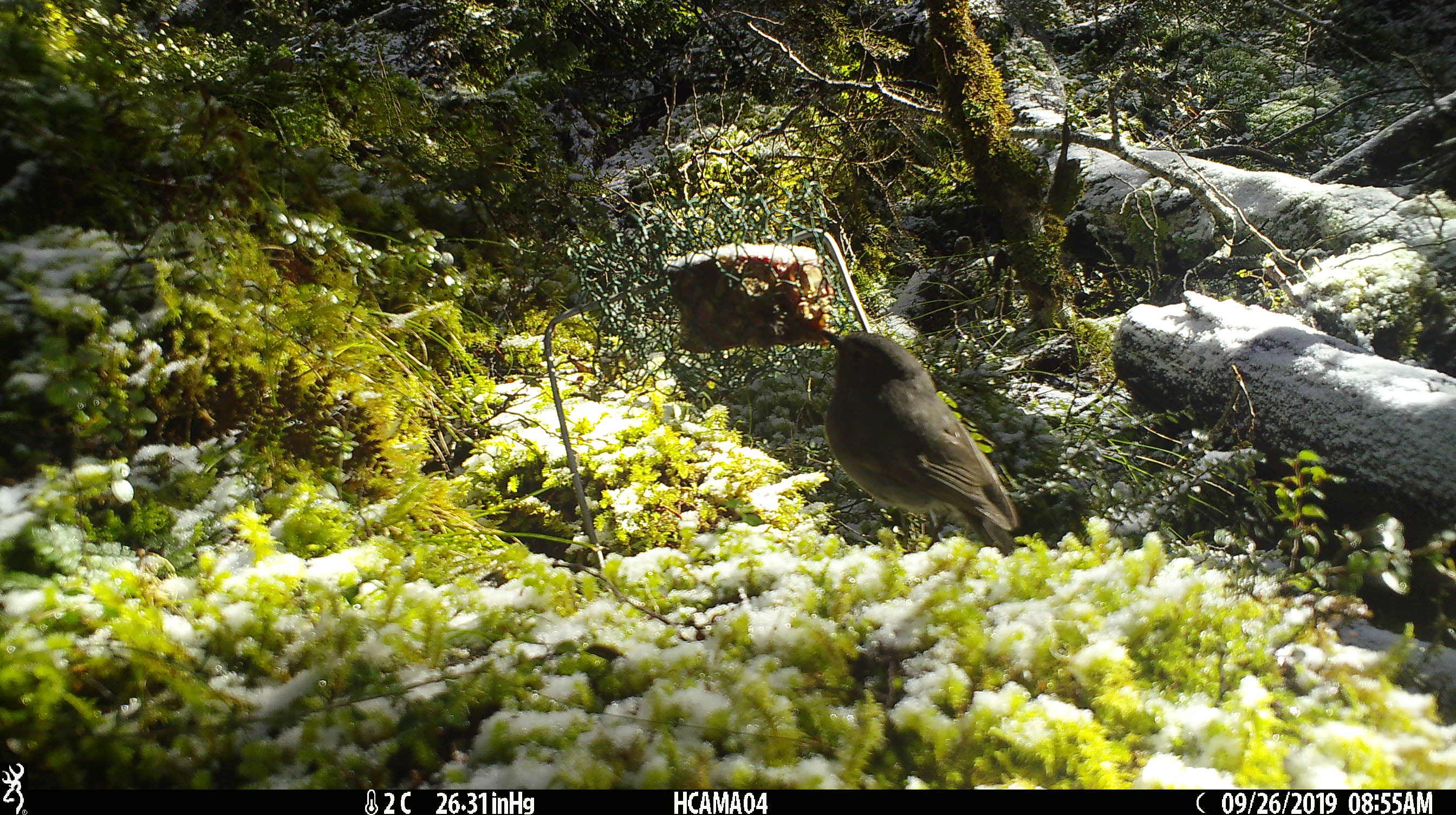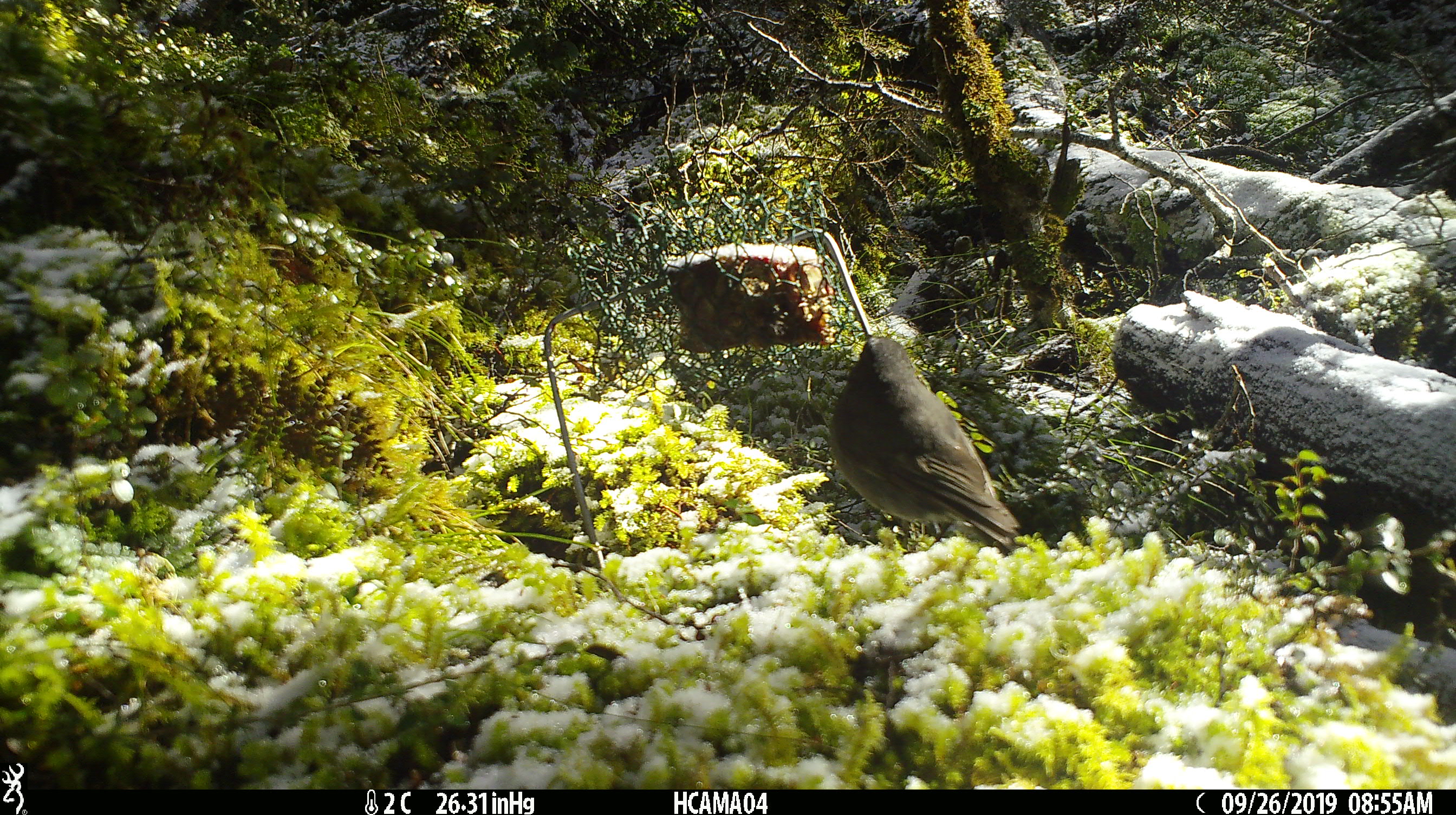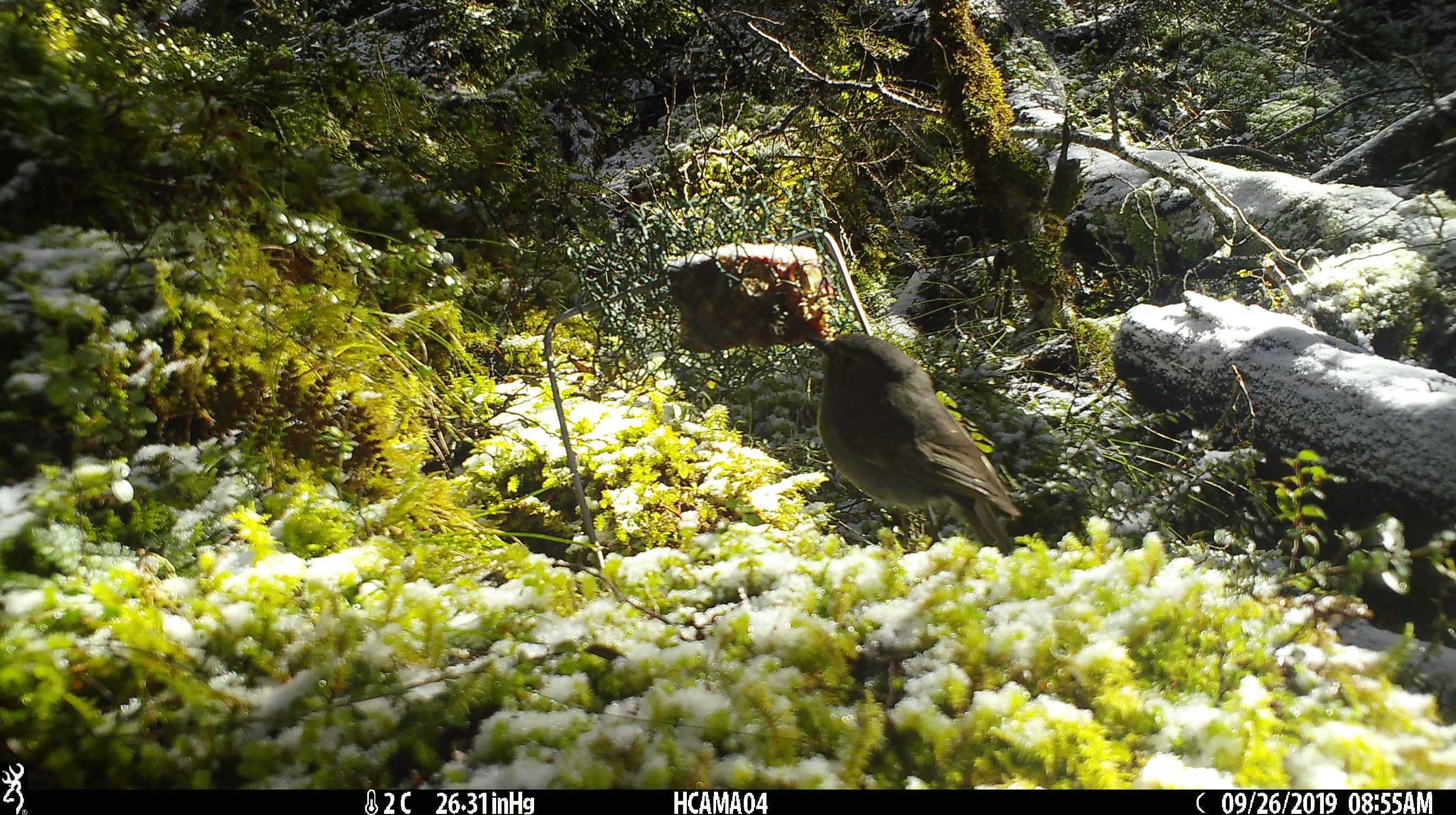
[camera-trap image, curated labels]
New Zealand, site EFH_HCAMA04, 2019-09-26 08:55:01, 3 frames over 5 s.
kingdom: Animalia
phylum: Chordata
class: Aves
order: Passeriformes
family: Petroicidae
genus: Petroica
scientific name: Petroica australis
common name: new zealand robin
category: robin